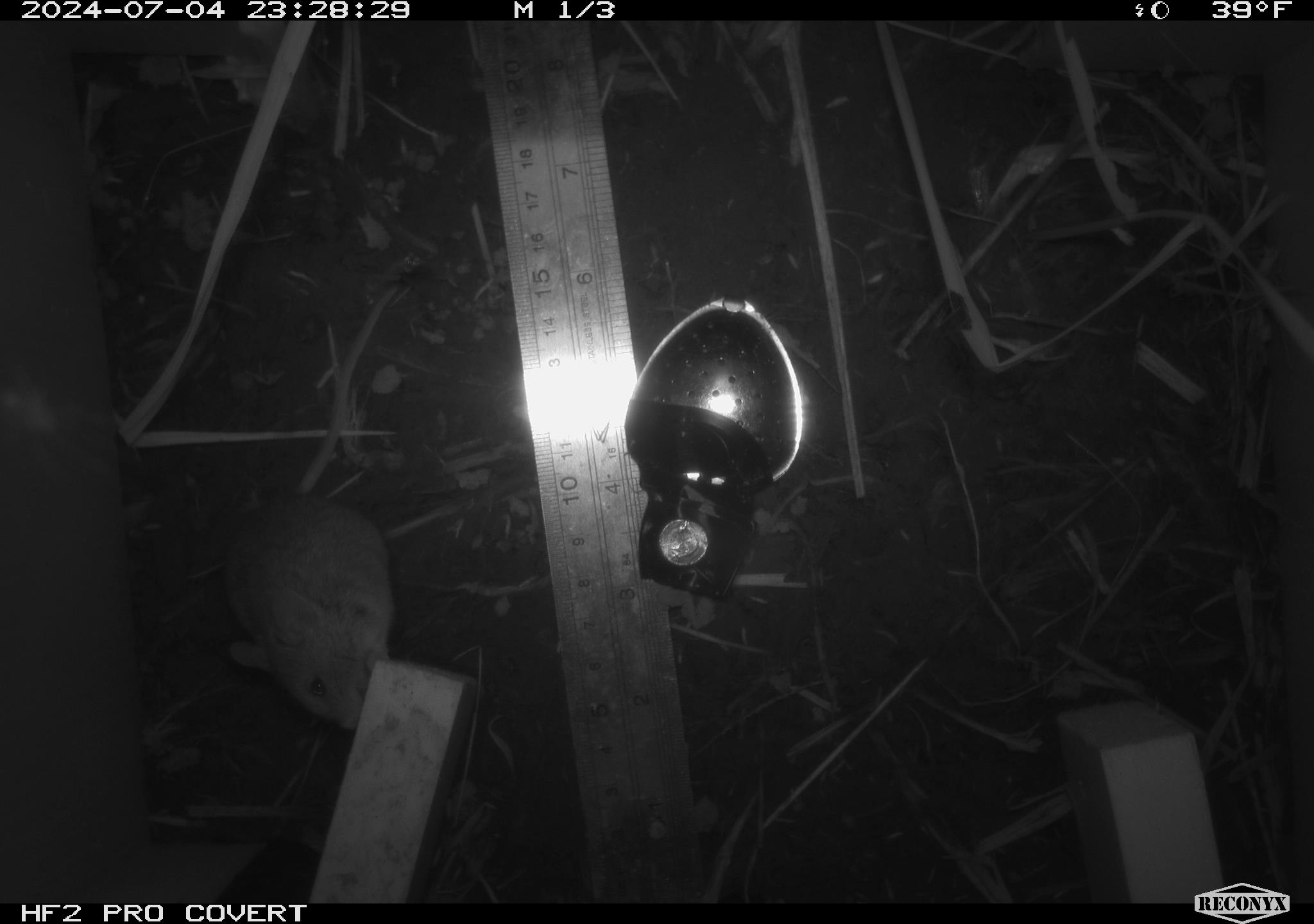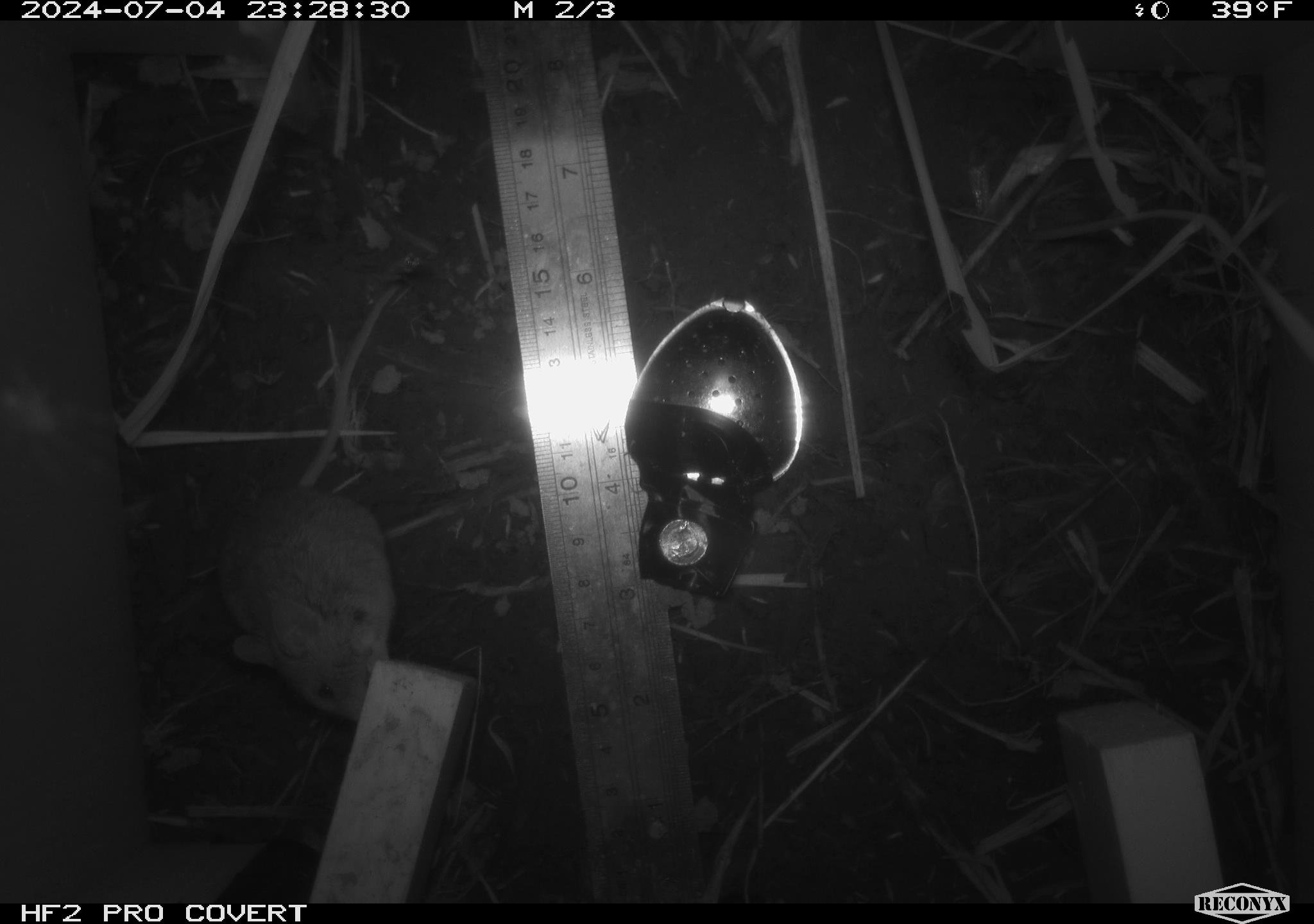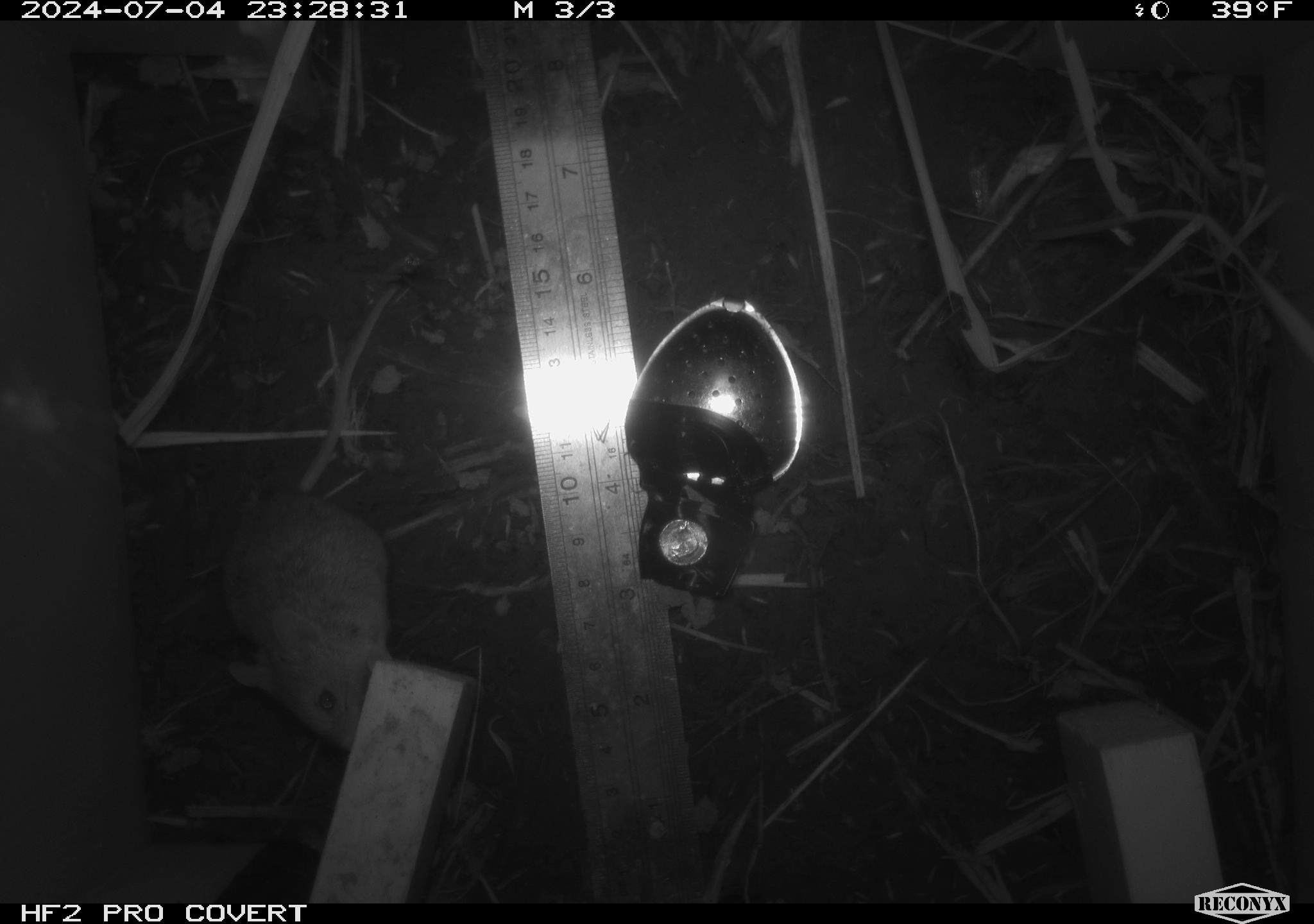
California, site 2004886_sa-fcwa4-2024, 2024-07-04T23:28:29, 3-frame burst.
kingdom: Animalia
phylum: Chordata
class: Mammalia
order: Rodentia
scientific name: Rodentia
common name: rodent